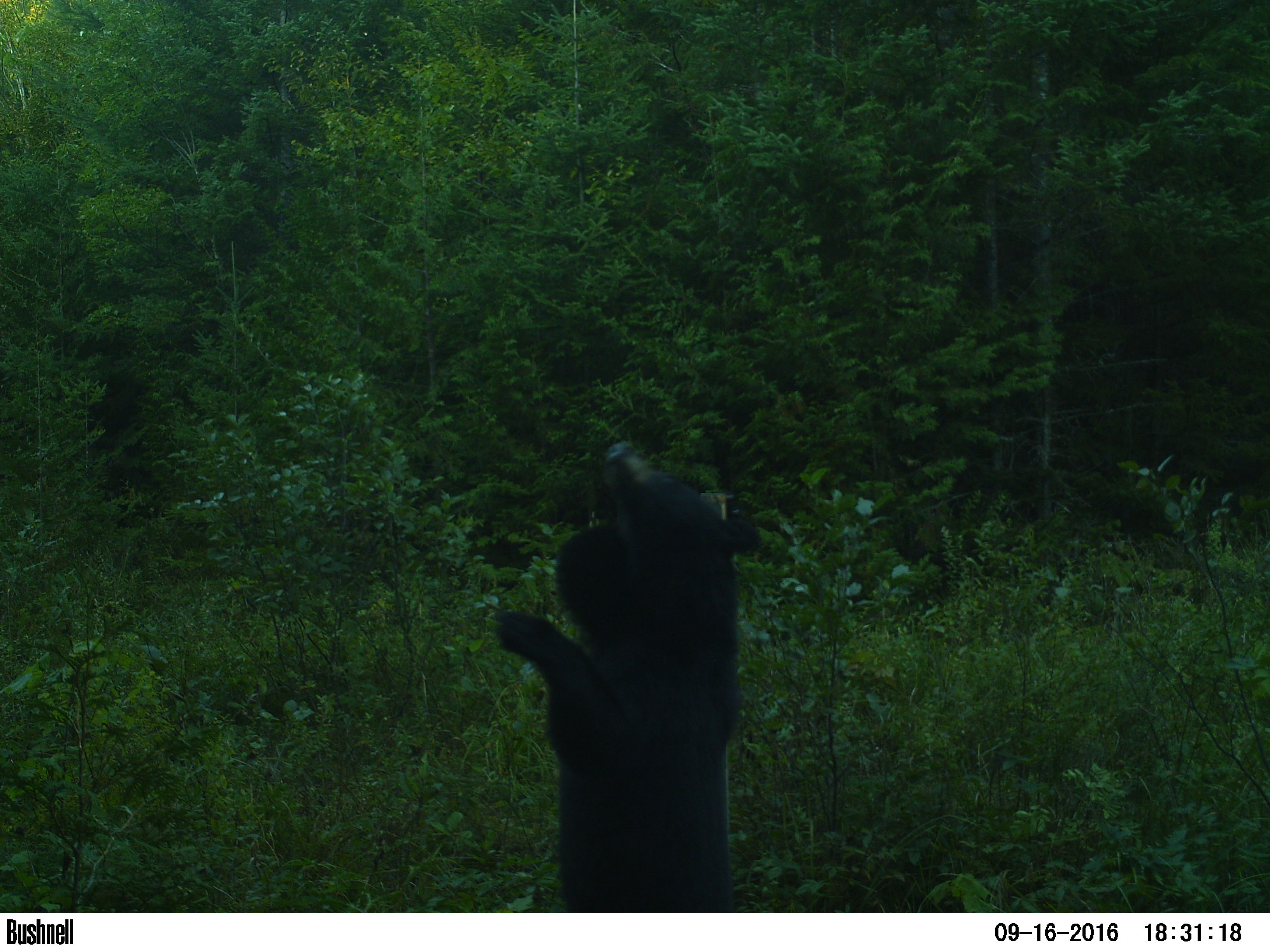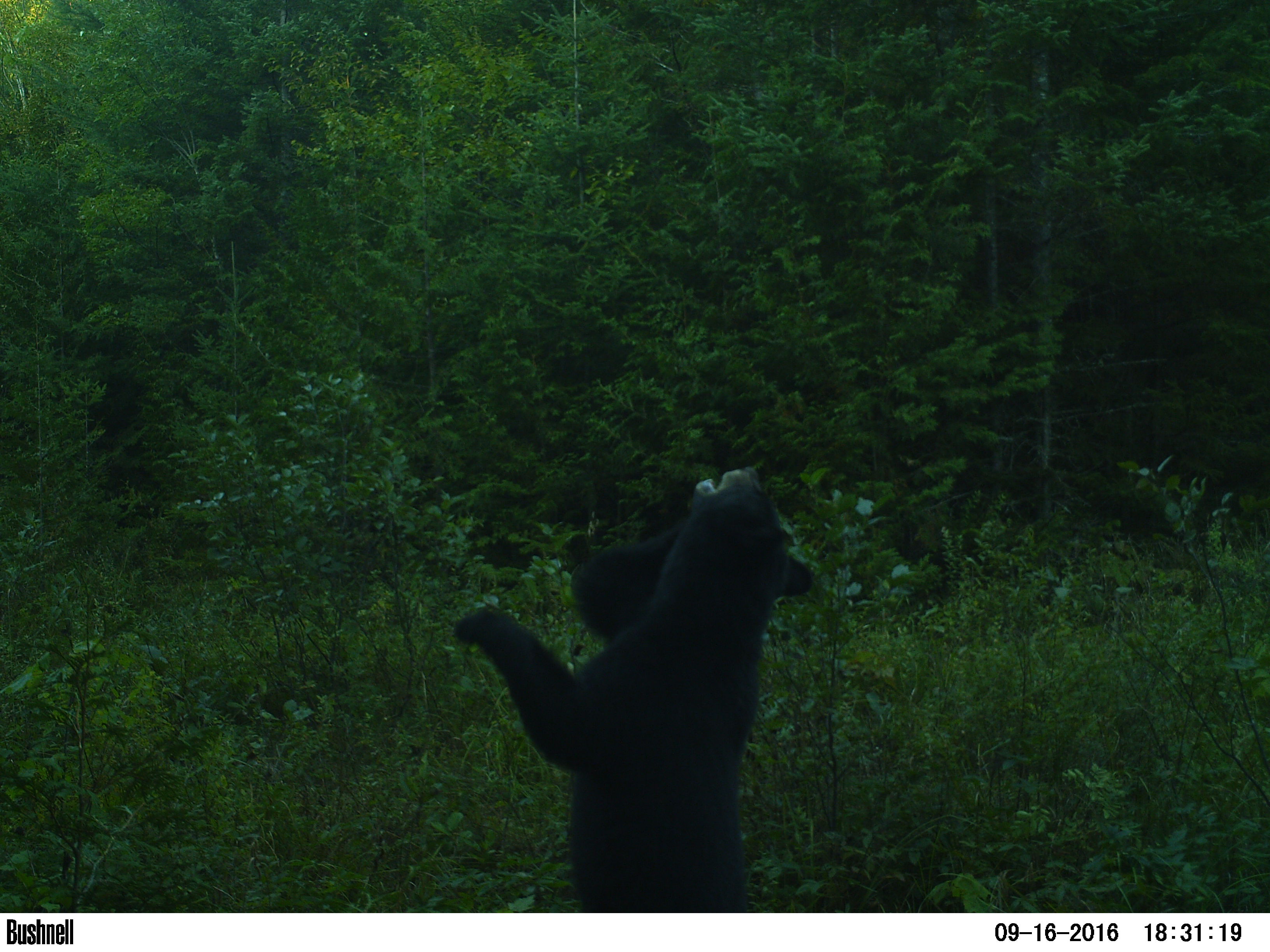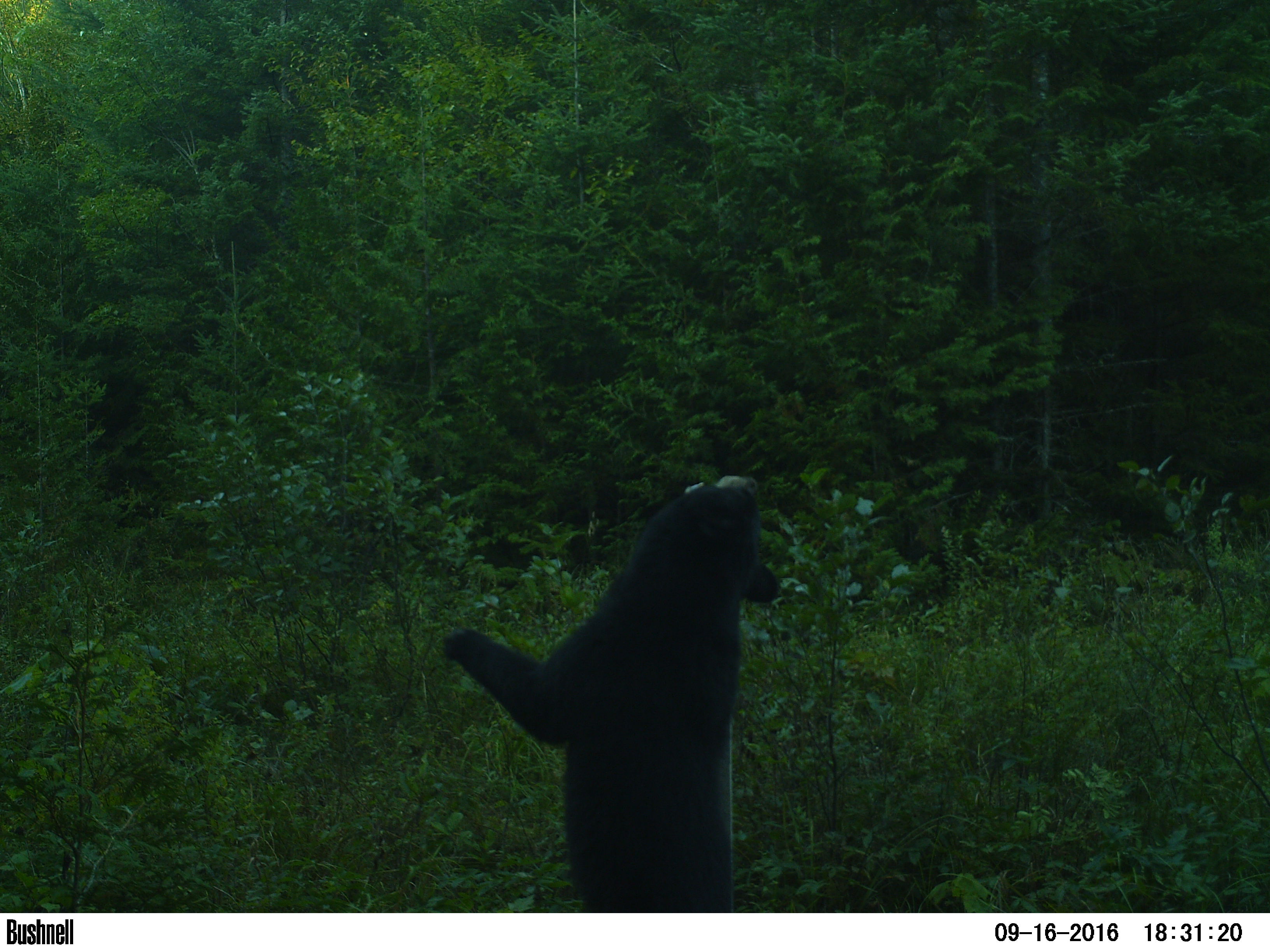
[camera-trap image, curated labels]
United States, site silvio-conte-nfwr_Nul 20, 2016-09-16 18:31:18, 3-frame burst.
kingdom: Animalia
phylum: Chordata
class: Mammalia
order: Carnivora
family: Ursidae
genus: Ursus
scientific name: Ursus americanus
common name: black bear